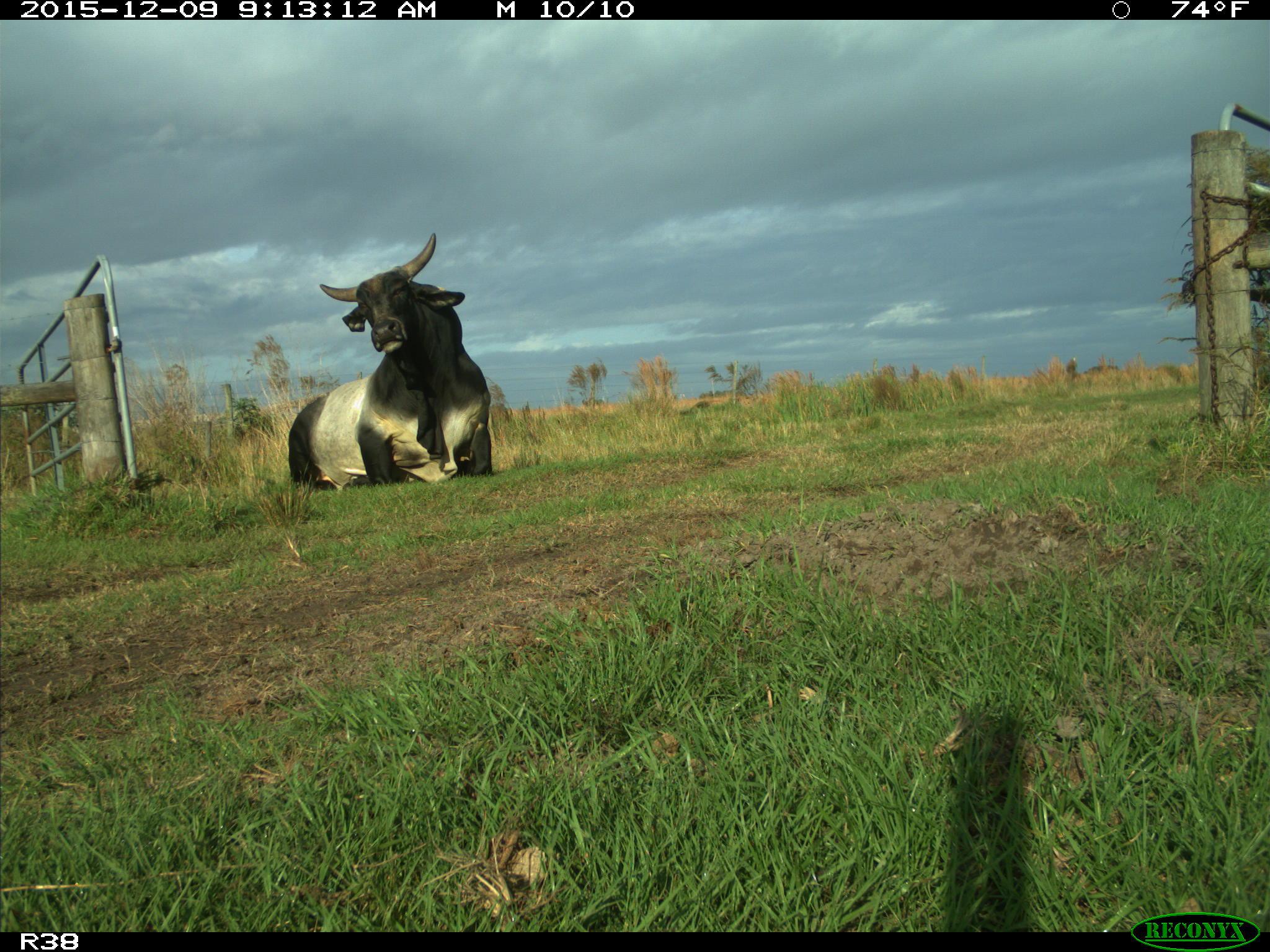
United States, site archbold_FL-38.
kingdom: Animalia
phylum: Chordata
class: Mammalia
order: Artiodactyla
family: Bovidae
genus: Bos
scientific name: Bos taurus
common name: domestic cow